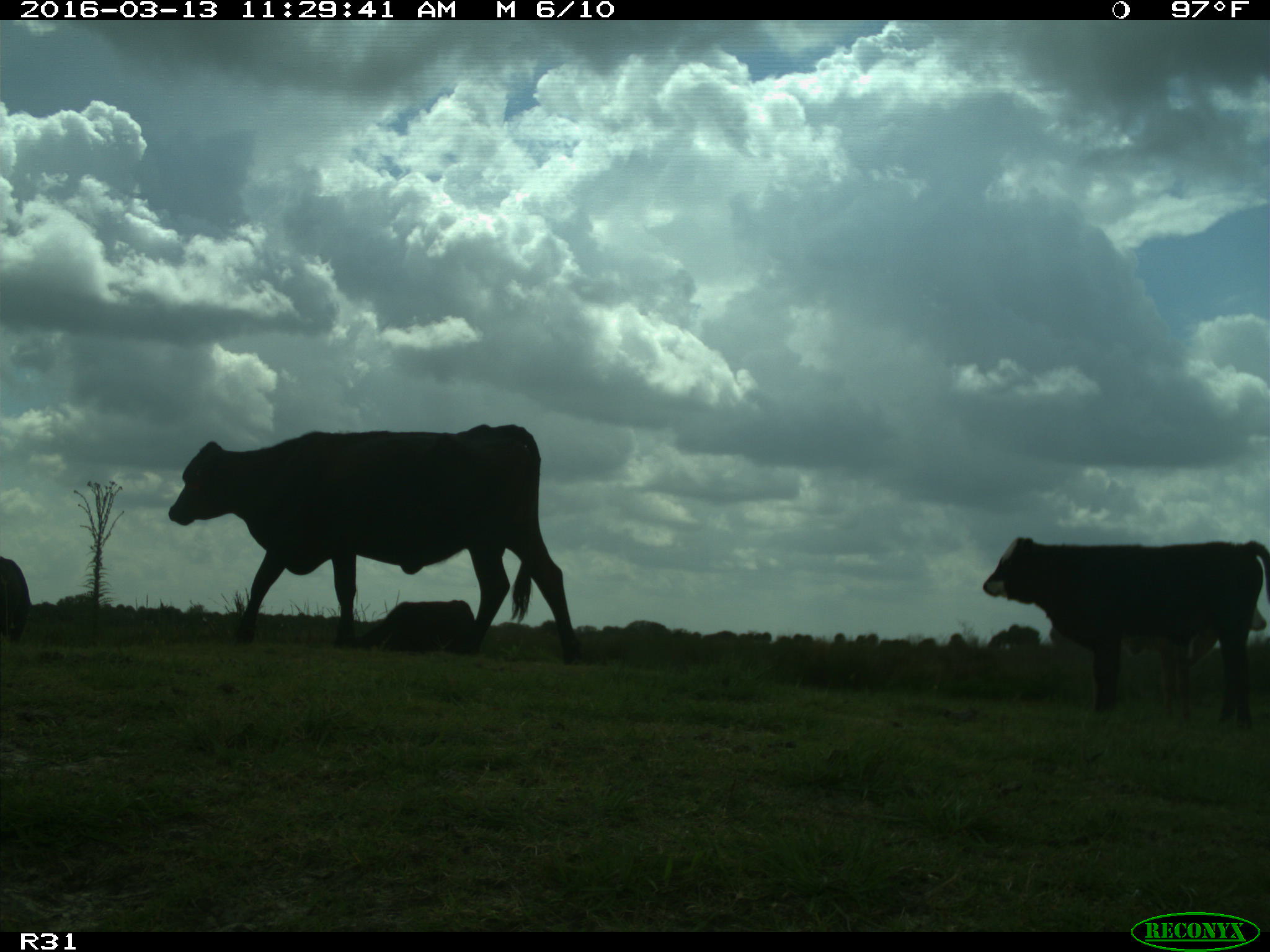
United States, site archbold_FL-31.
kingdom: Animalia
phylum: Chordata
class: Mammalia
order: Artiodactyla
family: Bovidae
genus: Bos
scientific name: Bos taurus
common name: domestic cow